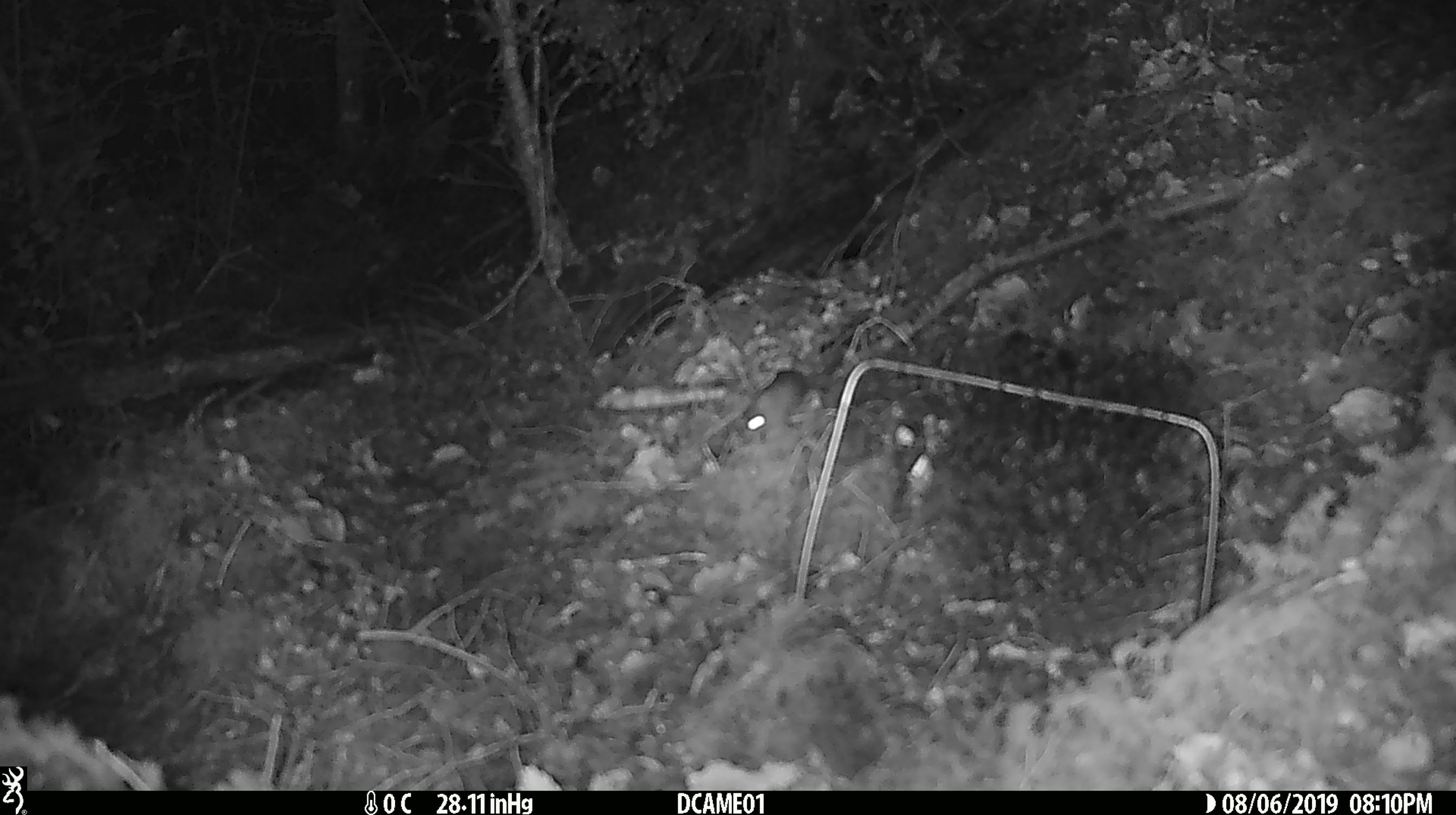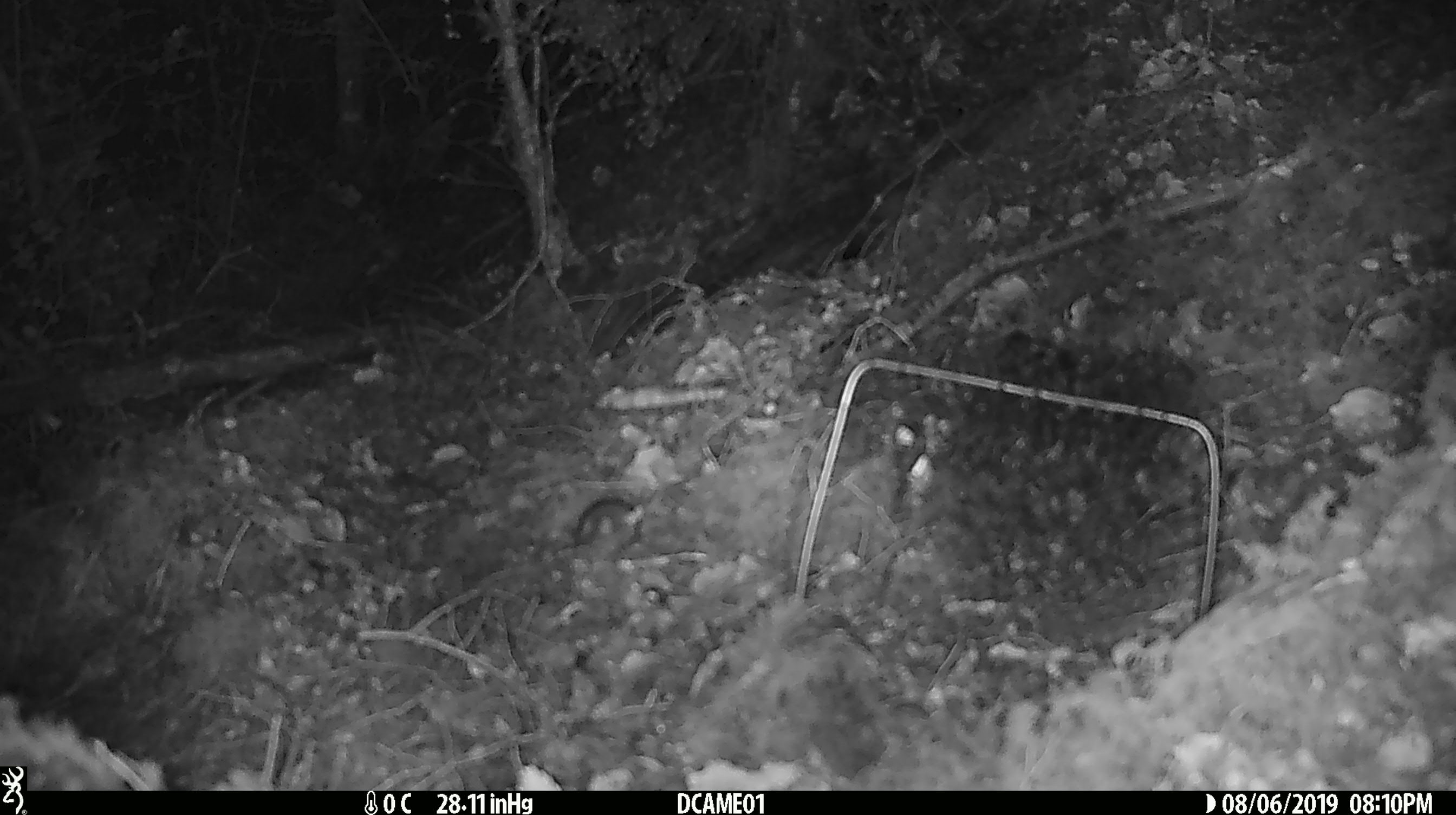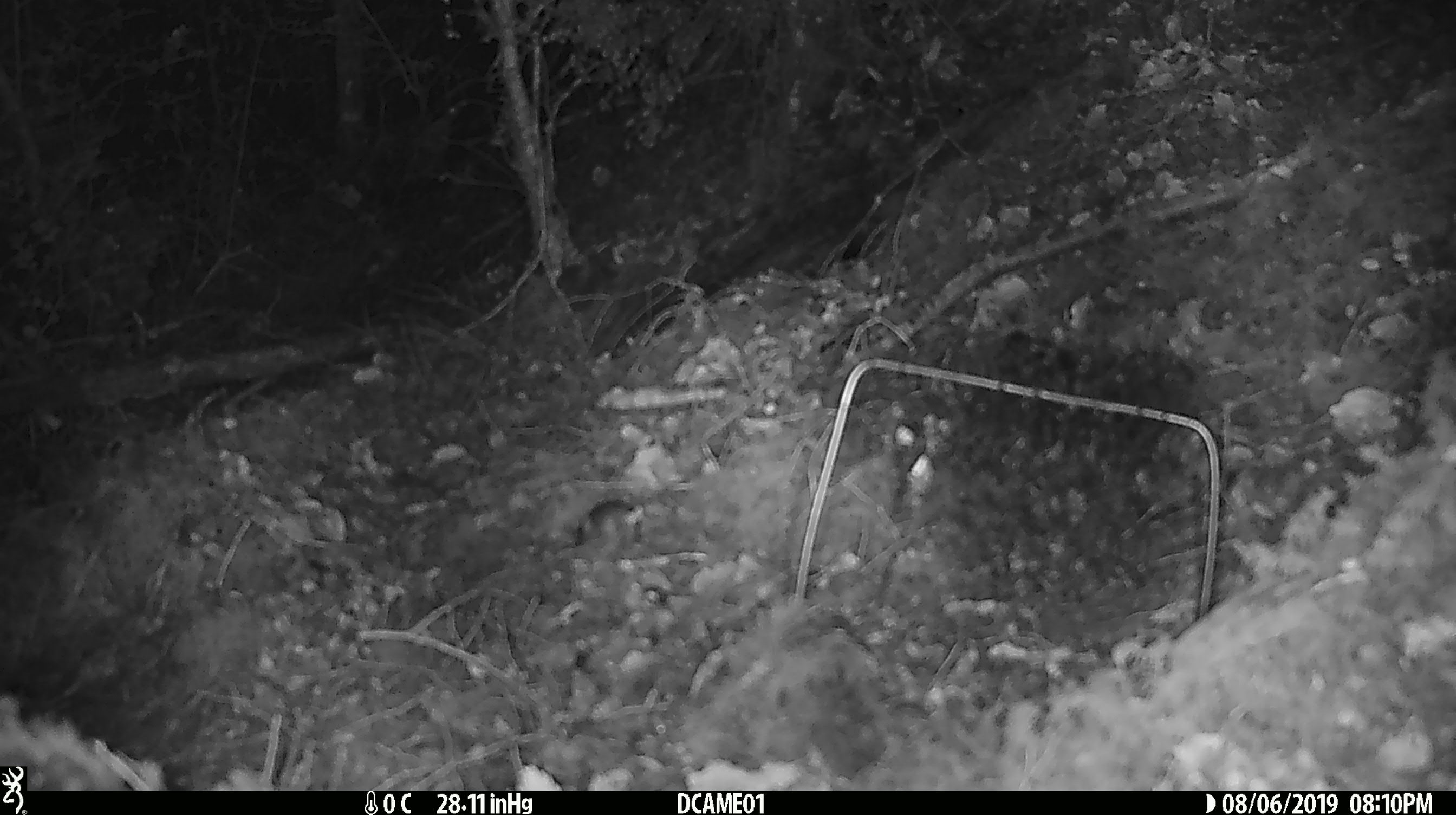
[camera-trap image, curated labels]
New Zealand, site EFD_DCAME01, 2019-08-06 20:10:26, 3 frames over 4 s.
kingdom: Animalia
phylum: Chordata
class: Mammalia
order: Rodentia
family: Muridae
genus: Mus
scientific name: Mus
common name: mouse